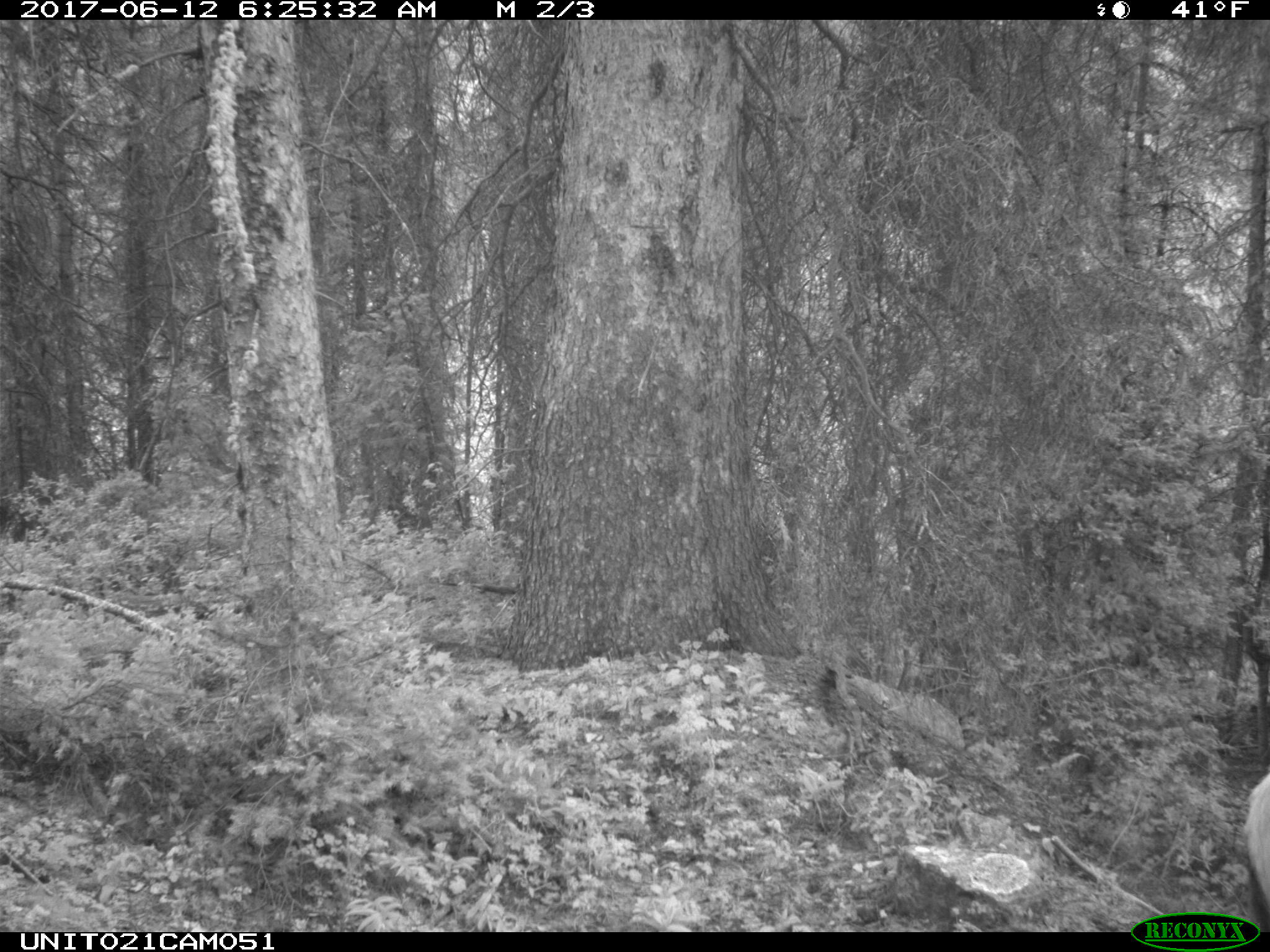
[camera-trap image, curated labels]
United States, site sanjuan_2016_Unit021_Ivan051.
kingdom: Animalia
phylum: Chordata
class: Mammalia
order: Artiodactyla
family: Cervidae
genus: Cervus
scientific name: Cervus elaphus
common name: red deer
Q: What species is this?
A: Cervus elaphus (red deer).